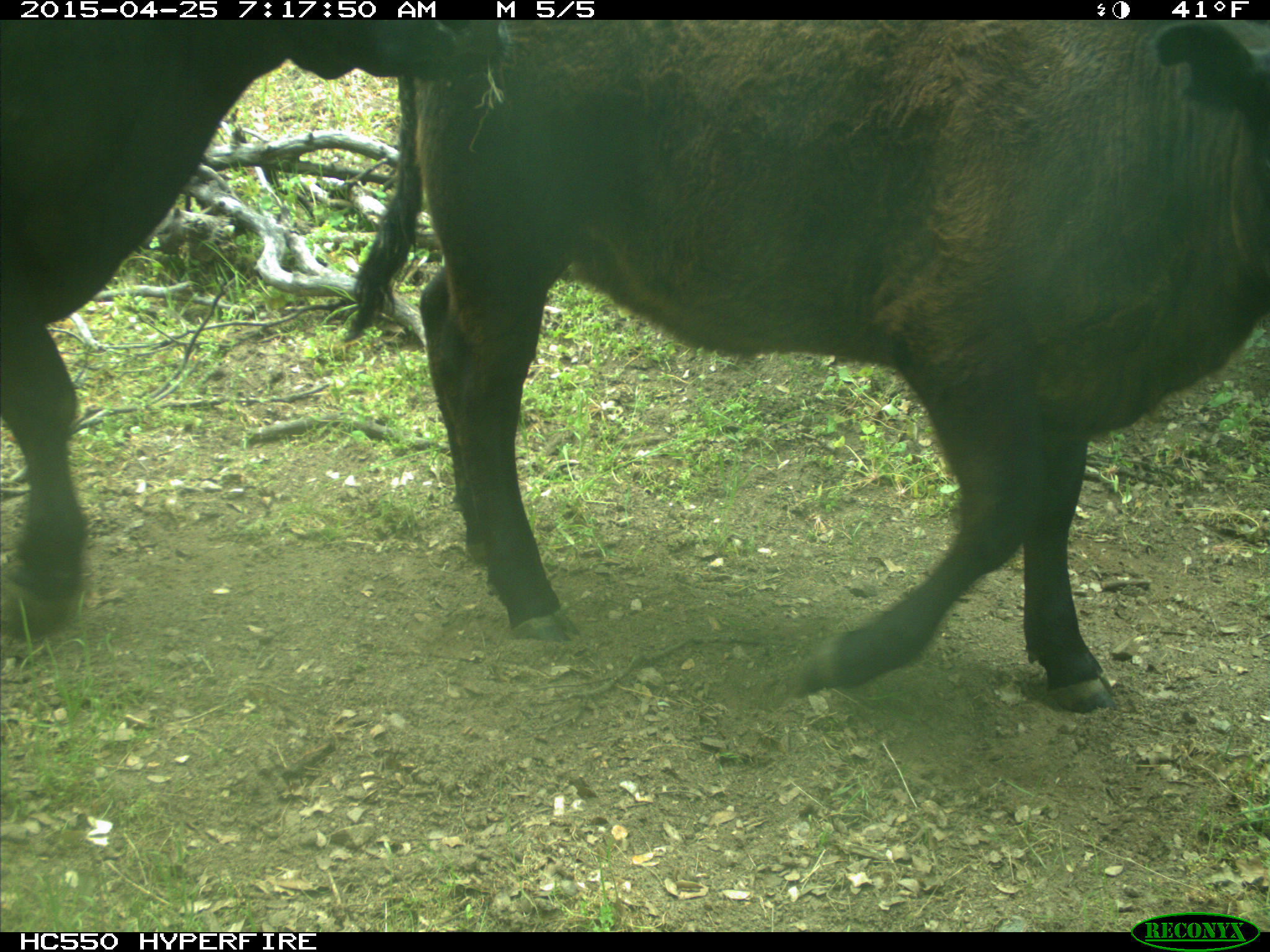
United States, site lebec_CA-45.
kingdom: Animalia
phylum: Chordata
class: Mammalia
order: Artiodactyla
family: Bovidae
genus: Bos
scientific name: Bos taurus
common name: domestic cow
Bos taurus (domestic cow).